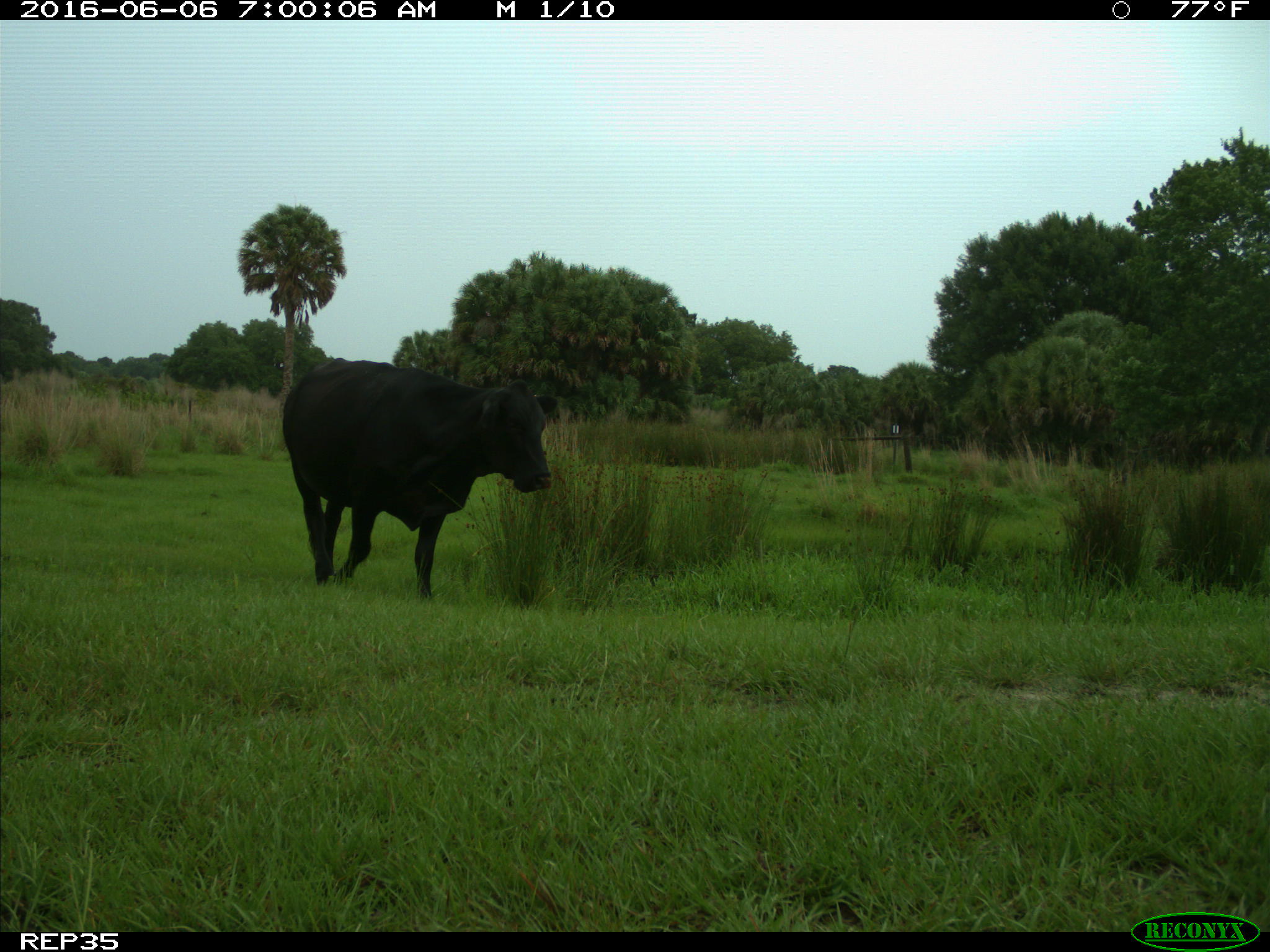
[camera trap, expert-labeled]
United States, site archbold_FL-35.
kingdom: Animalia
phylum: Chordata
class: Mammalia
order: Artiodactyla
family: Bovidae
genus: Bos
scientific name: Bos taurus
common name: domestic cow